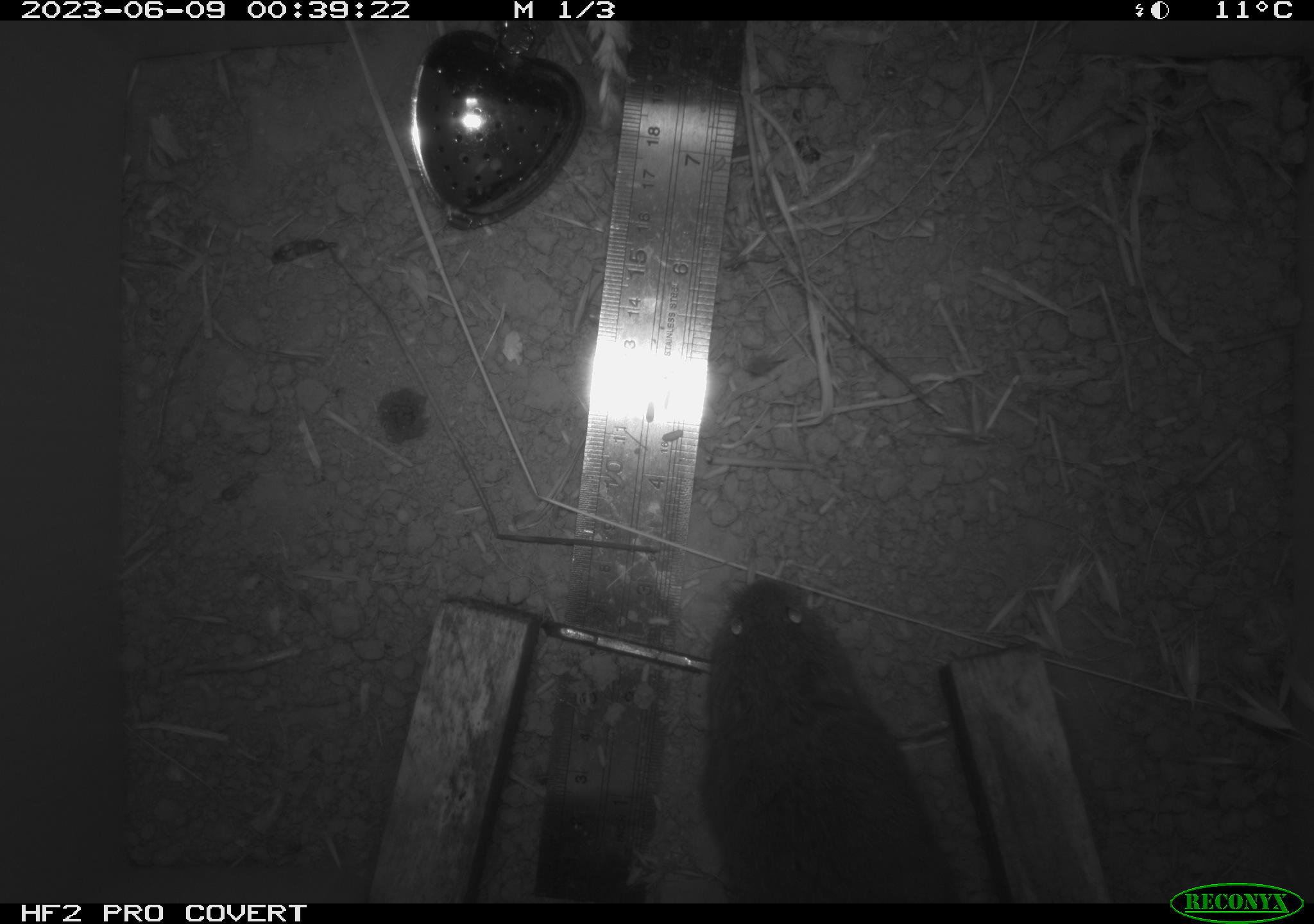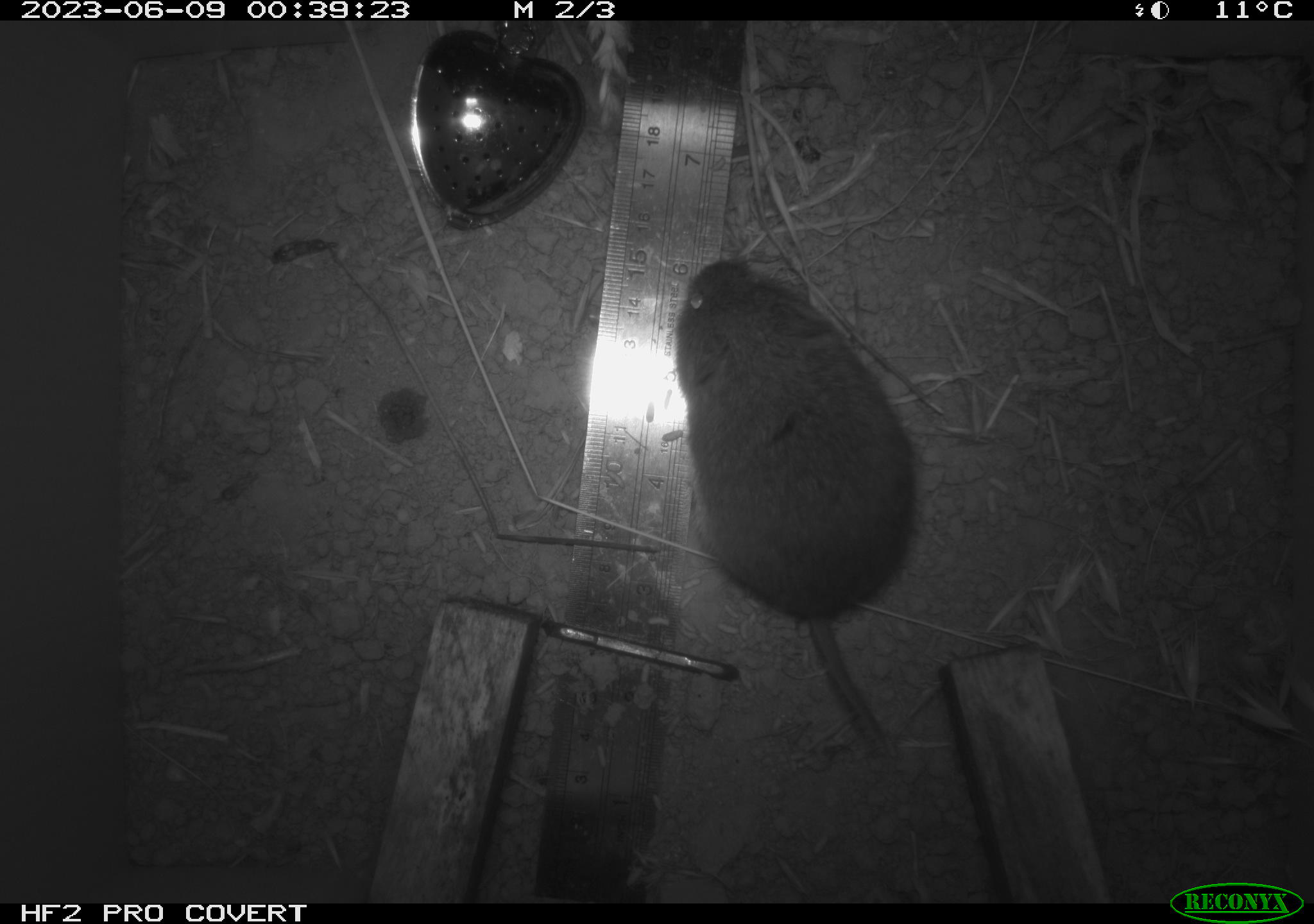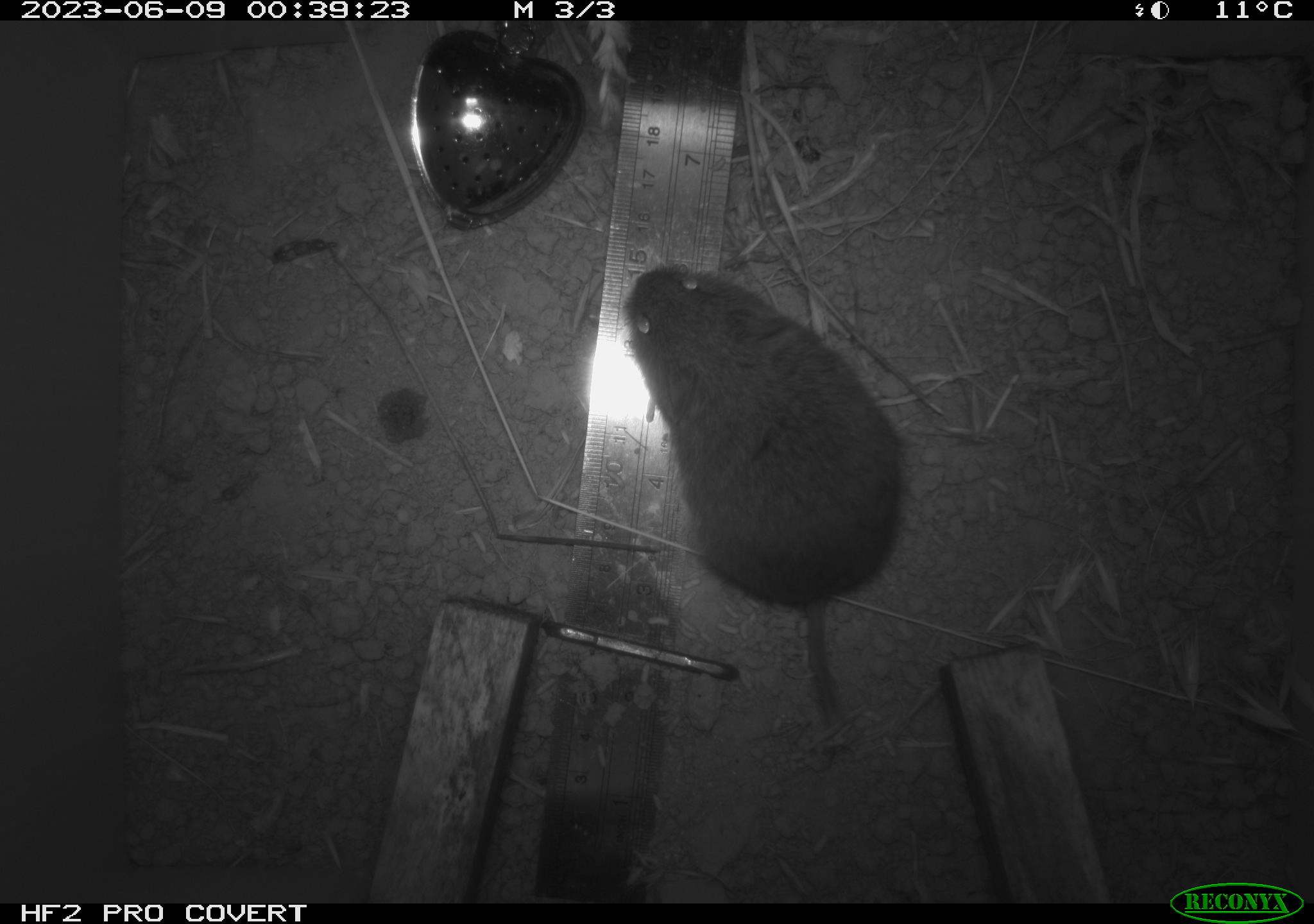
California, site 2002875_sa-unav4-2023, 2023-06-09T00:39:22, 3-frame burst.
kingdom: Animalia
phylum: Chordata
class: Mammalia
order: Rodentia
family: Cricetidae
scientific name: Arvicolinae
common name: voles, lemmings, and muskrats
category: arvicolinae subfamily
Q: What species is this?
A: Arvicolinae subfamily (voles, lemmings, and muskrats) (Arvicolinae).